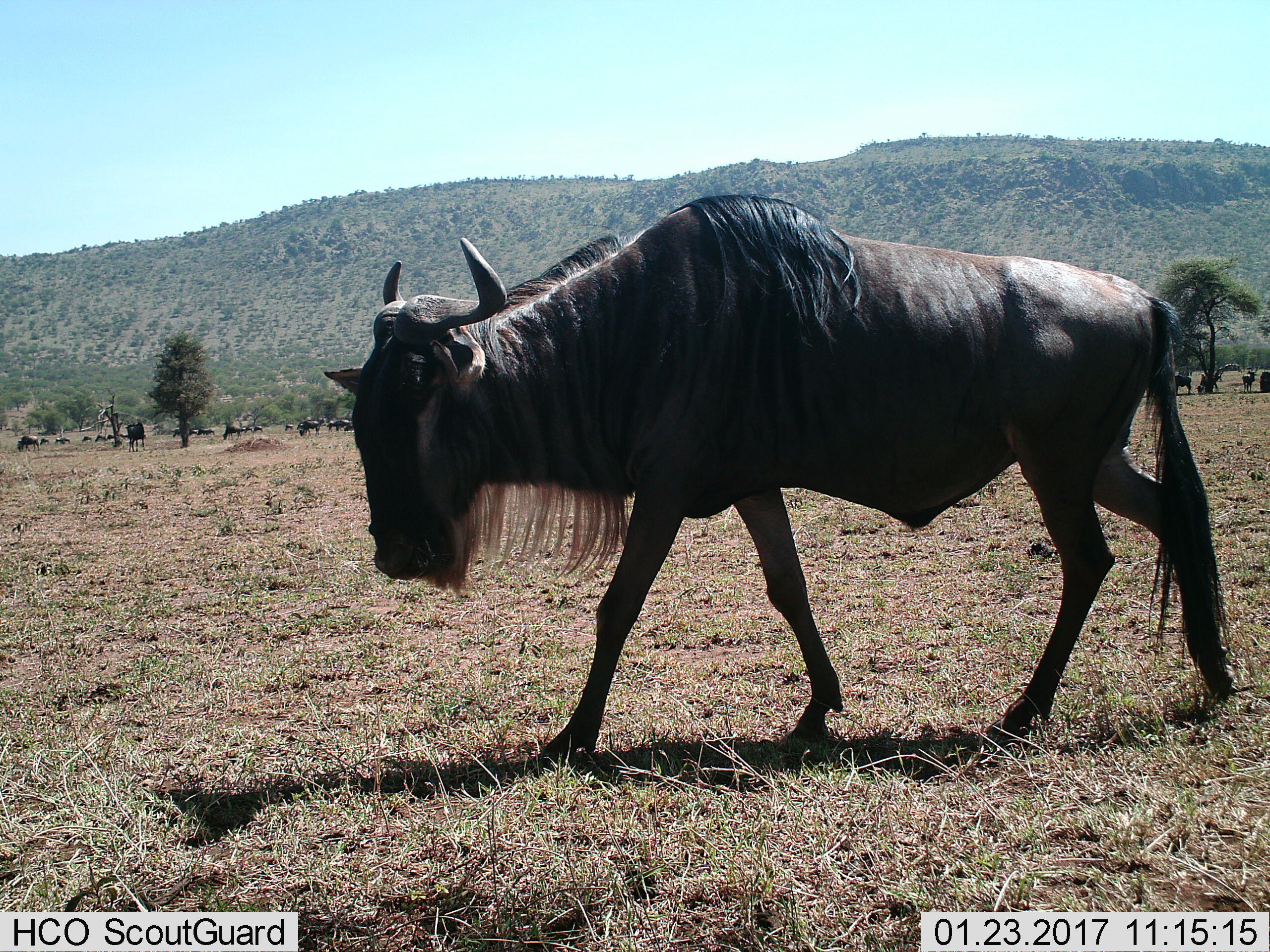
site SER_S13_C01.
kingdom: Animalia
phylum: Chordata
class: Mammalia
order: Artiodactyla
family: Bovidae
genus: Connochaetes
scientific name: Connochaetes taurinus taurinus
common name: blue wildebeest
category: wildebeestblue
Wildebeestblue (blue wildebeest) (Connochaetes taurinus taurinus), count 11-50. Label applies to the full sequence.